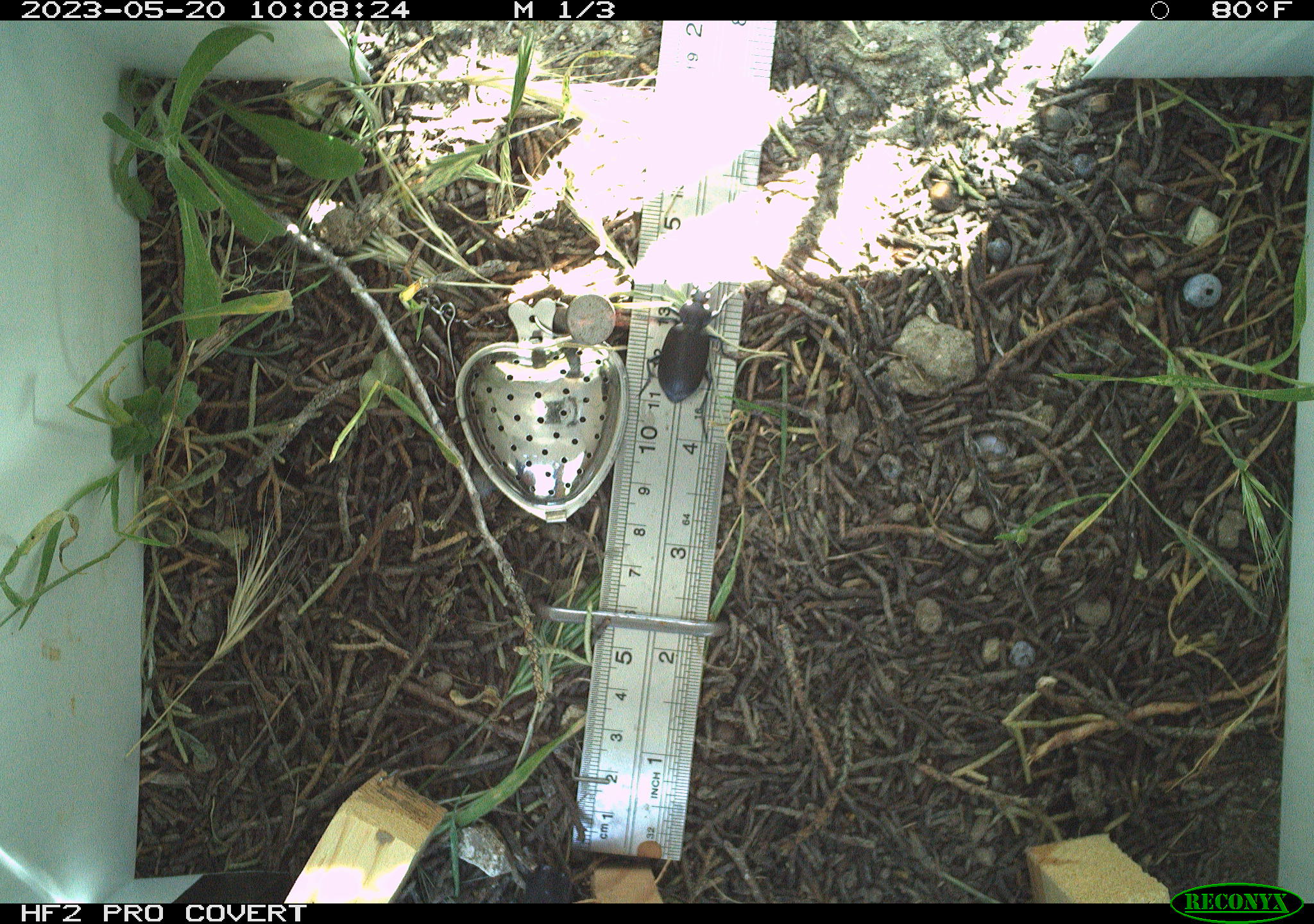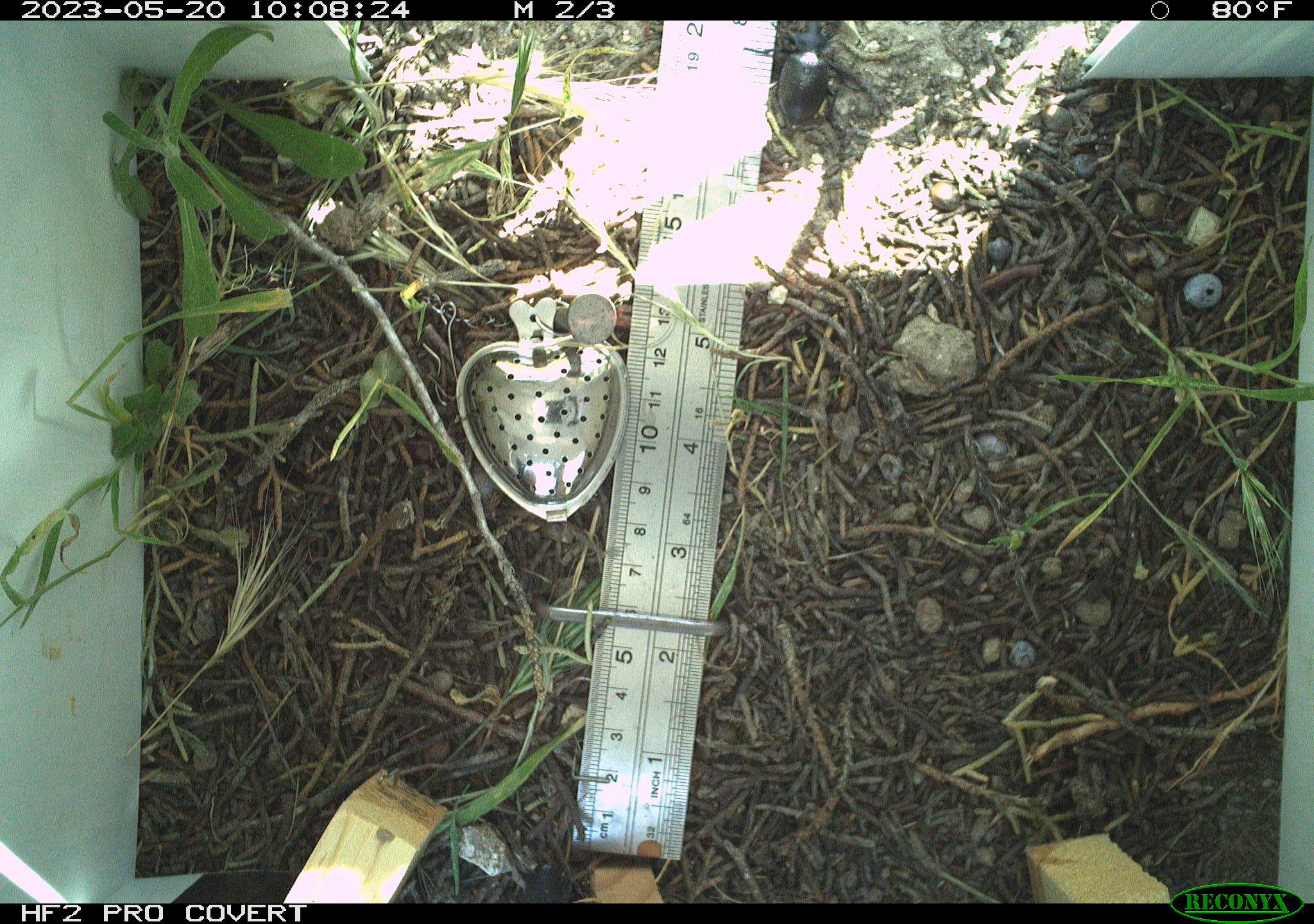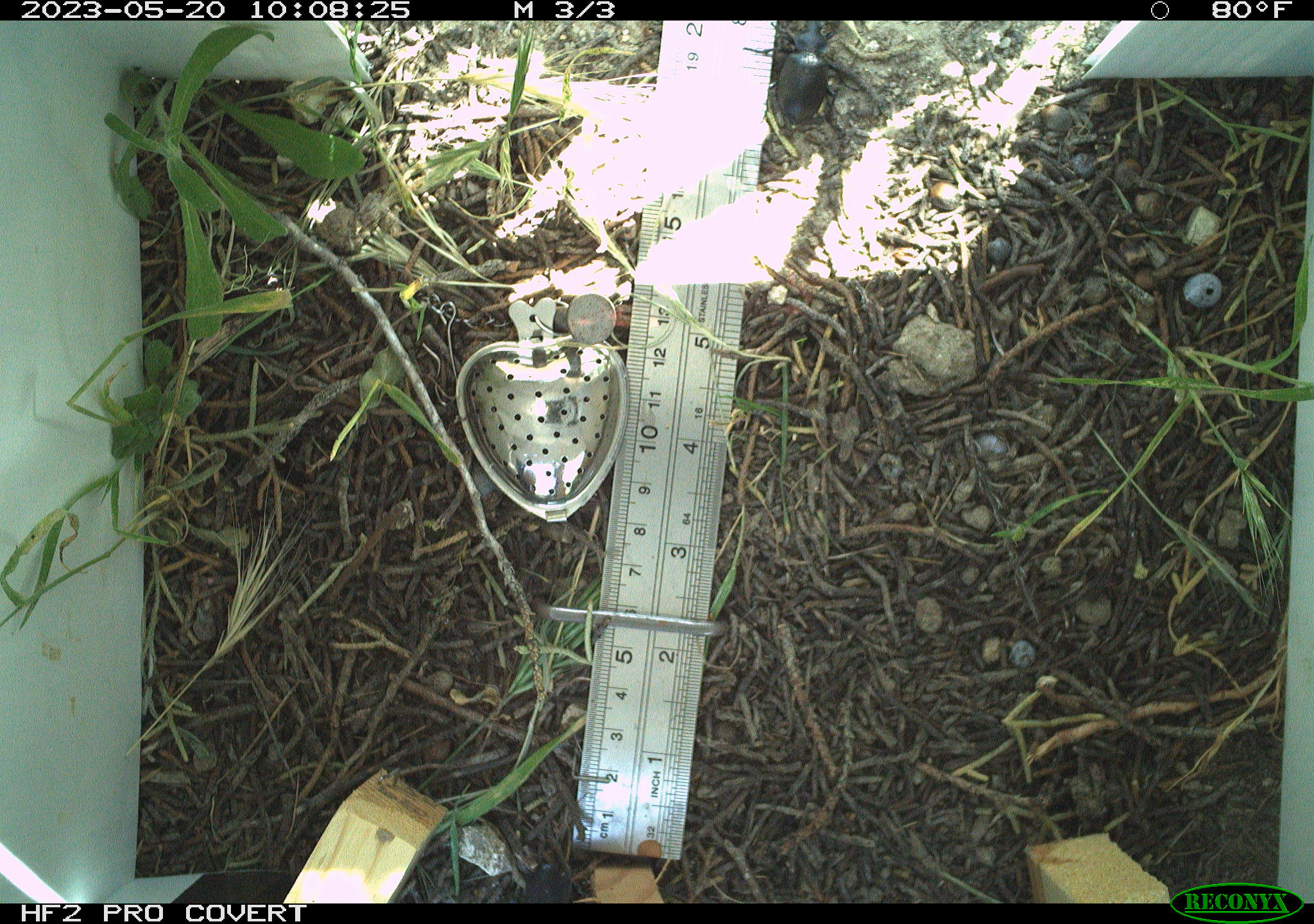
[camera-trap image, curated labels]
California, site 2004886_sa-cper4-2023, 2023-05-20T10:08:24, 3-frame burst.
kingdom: Animalia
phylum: Arthropoda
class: Insecta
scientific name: Insecta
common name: insect